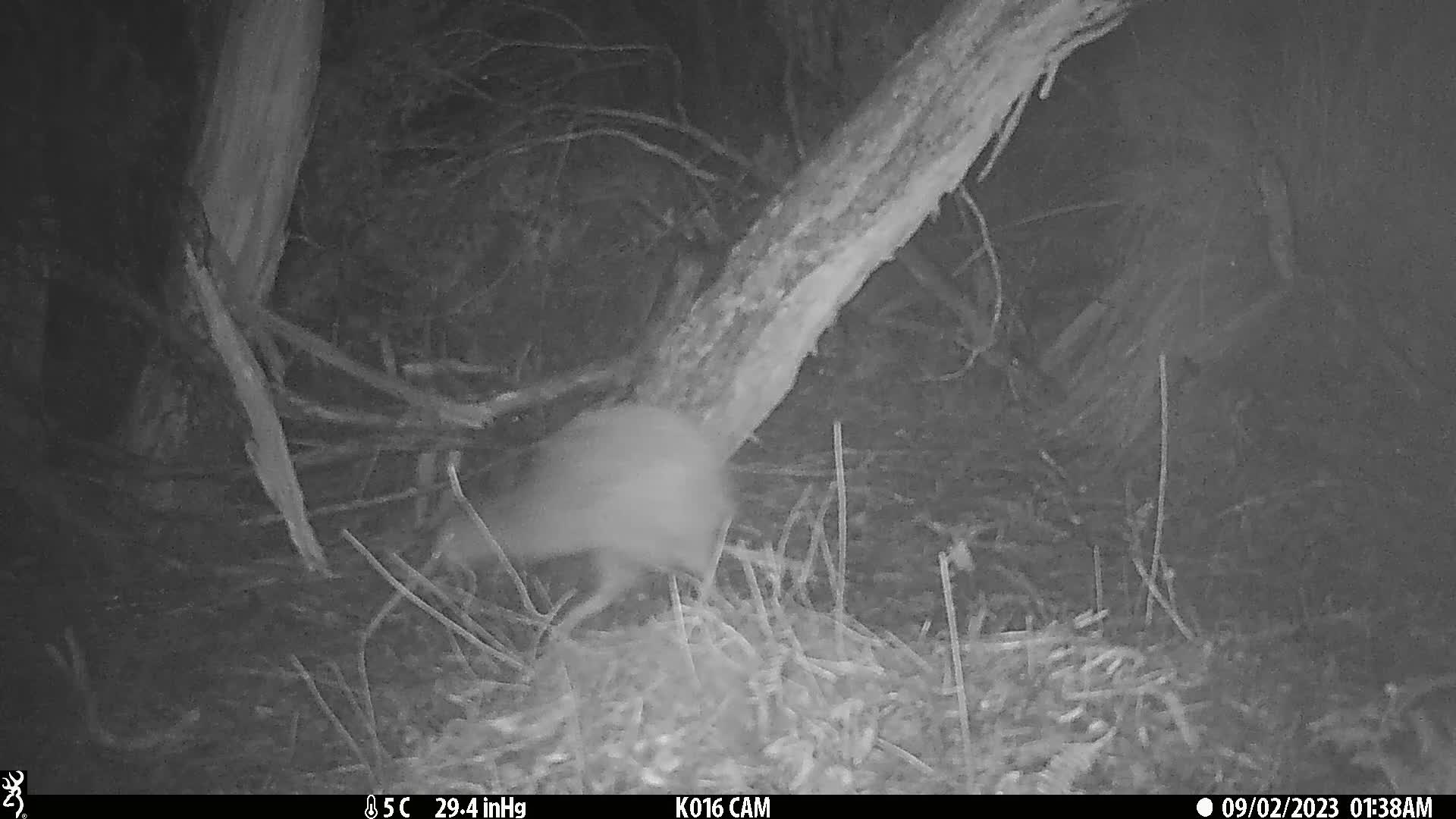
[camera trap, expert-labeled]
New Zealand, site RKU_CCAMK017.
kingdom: Animalia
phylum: Chordata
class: Aves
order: Apterygiformes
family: Apterygidae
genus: Apteryx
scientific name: Apteryx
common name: kiwi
Kiwi (Apteryx).